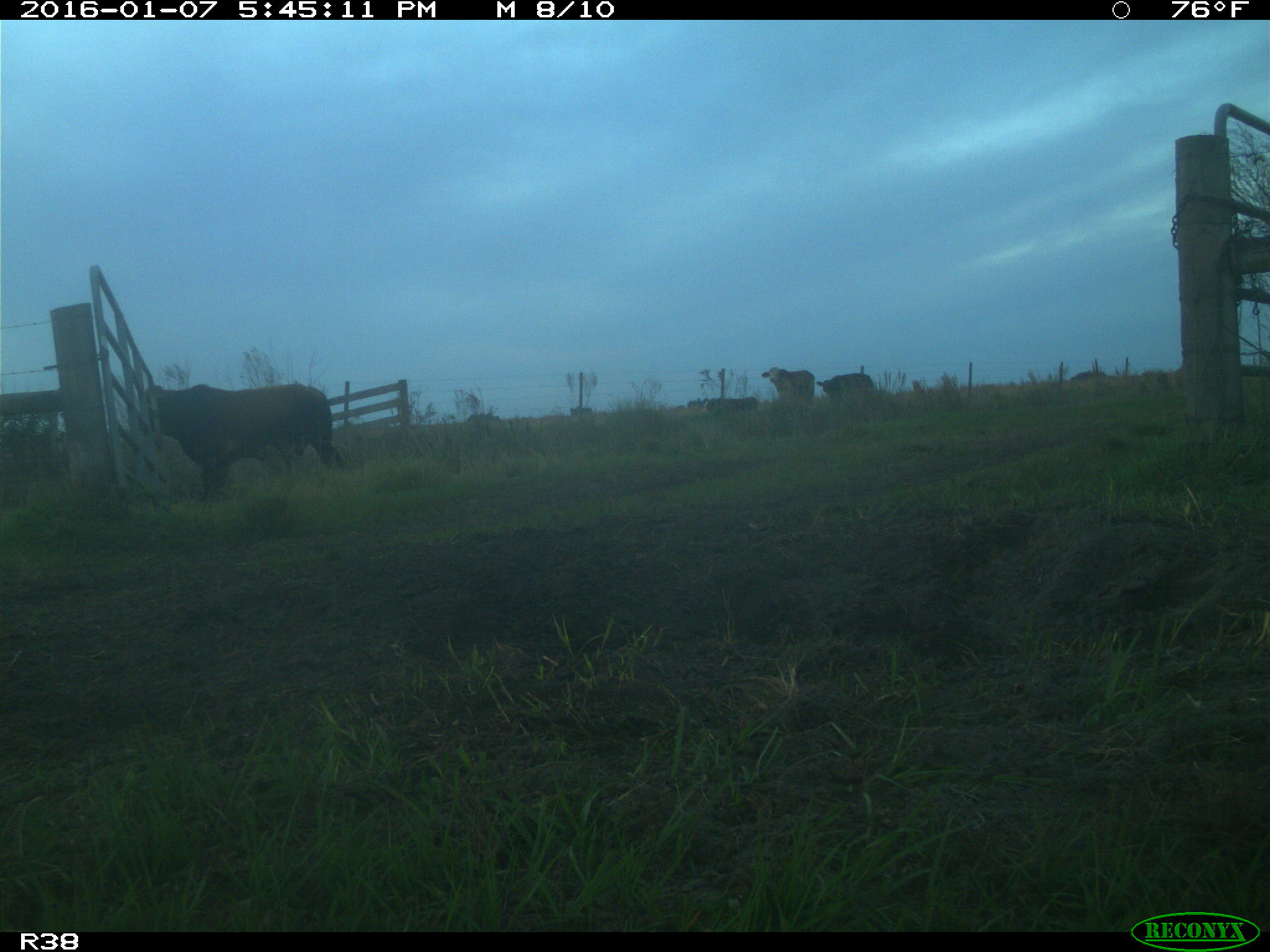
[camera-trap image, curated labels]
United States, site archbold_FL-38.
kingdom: Animalia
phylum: Chordata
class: Mammalia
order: Artiodactyla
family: Bovidae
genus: Bos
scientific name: Bos taurus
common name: domestic cow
Bos taurus (domestic cow).